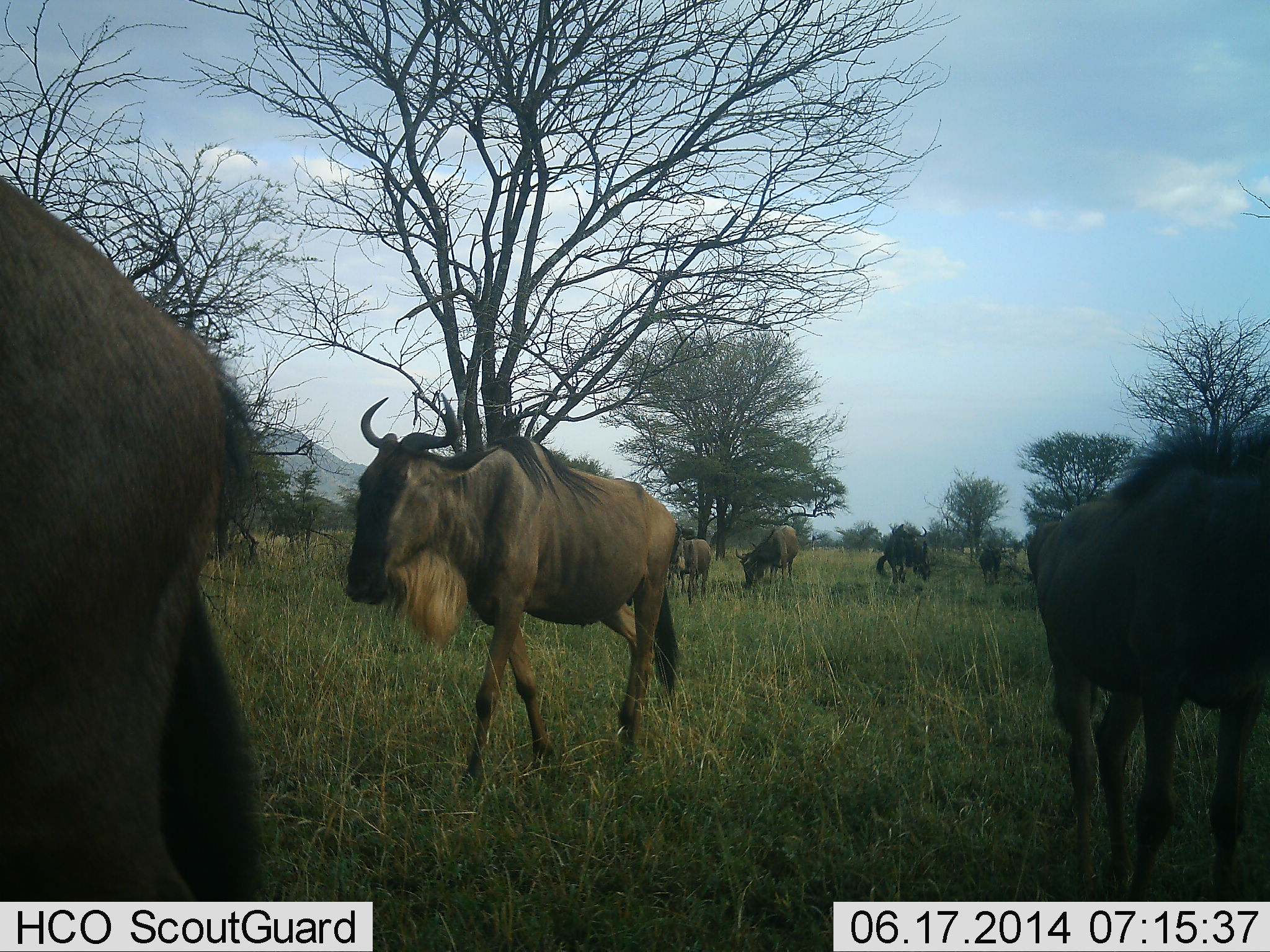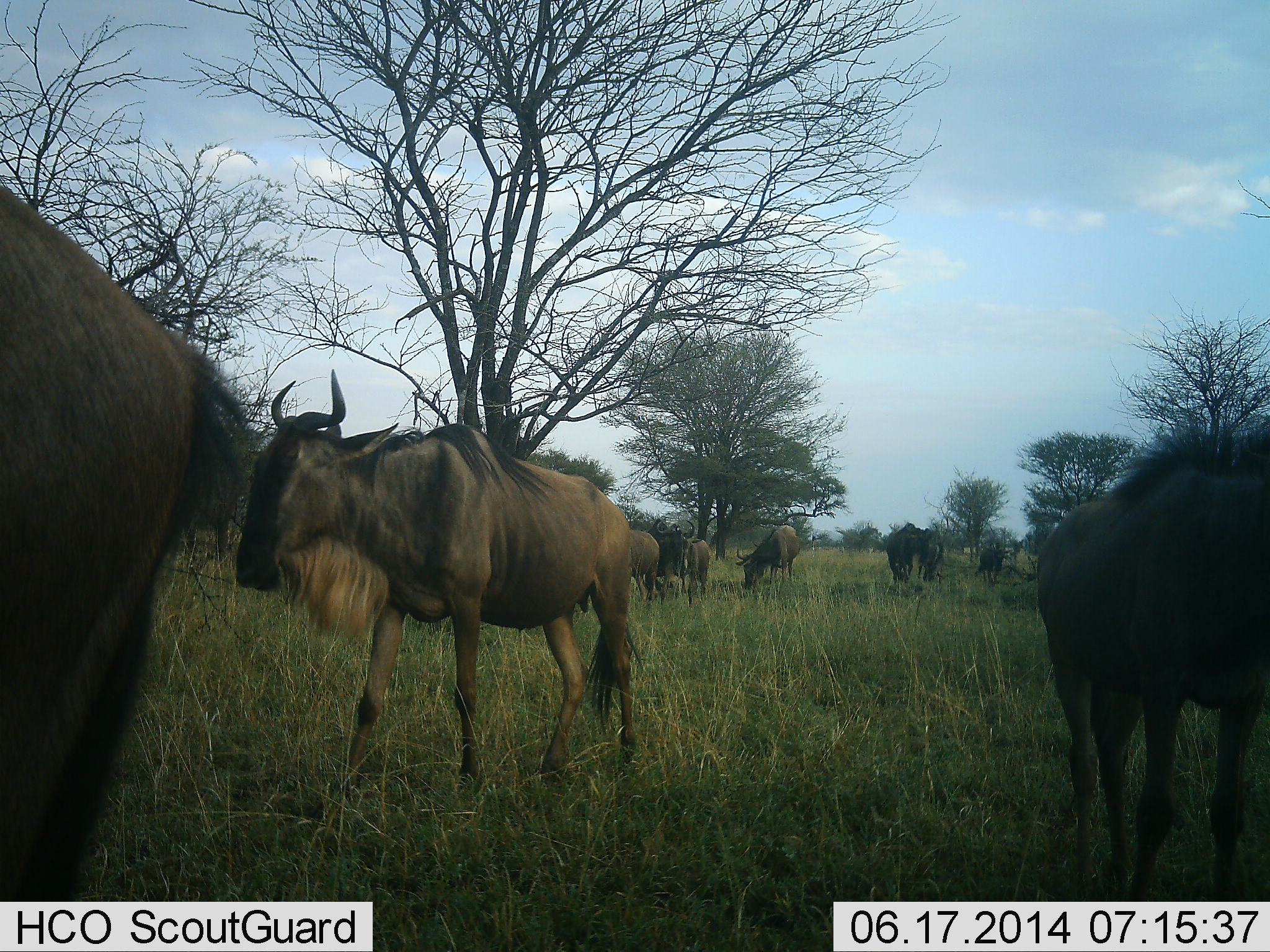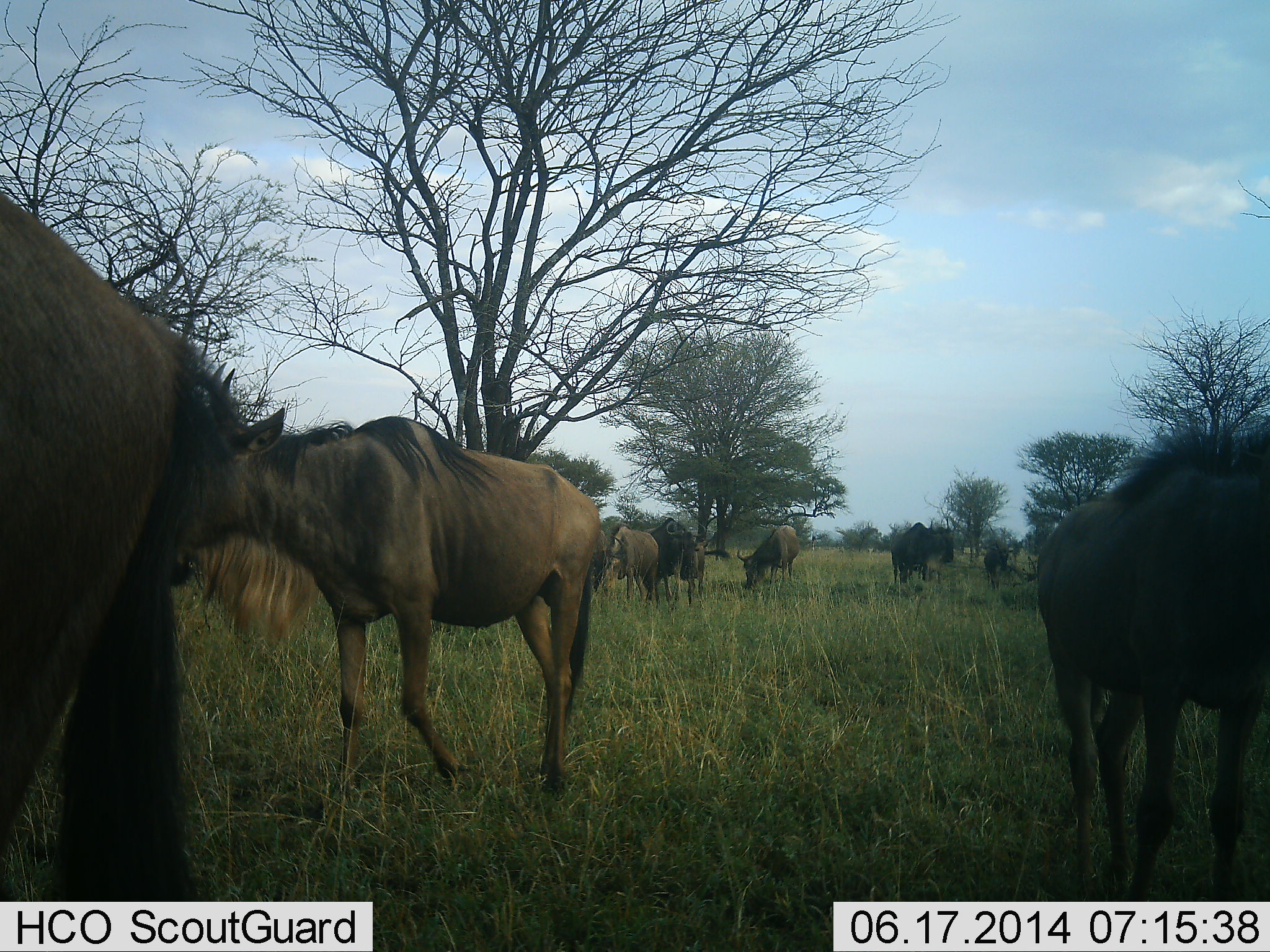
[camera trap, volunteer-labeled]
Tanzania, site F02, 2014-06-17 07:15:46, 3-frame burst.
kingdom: Animalia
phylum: Chordata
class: Mammalia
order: Artiodactyla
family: Bovidae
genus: Connochaetes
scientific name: Connochaetes taurinus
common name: blue wildebeest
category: wildebeest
Wildebeest (blue wildebeest) (Connochaetes taurinus), count 9. Behavior (volunteer vote fractions): standing 40%, resting 0%, moving 100%, interacting 0%. Young present (vote fraction): 10%. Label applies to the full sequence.